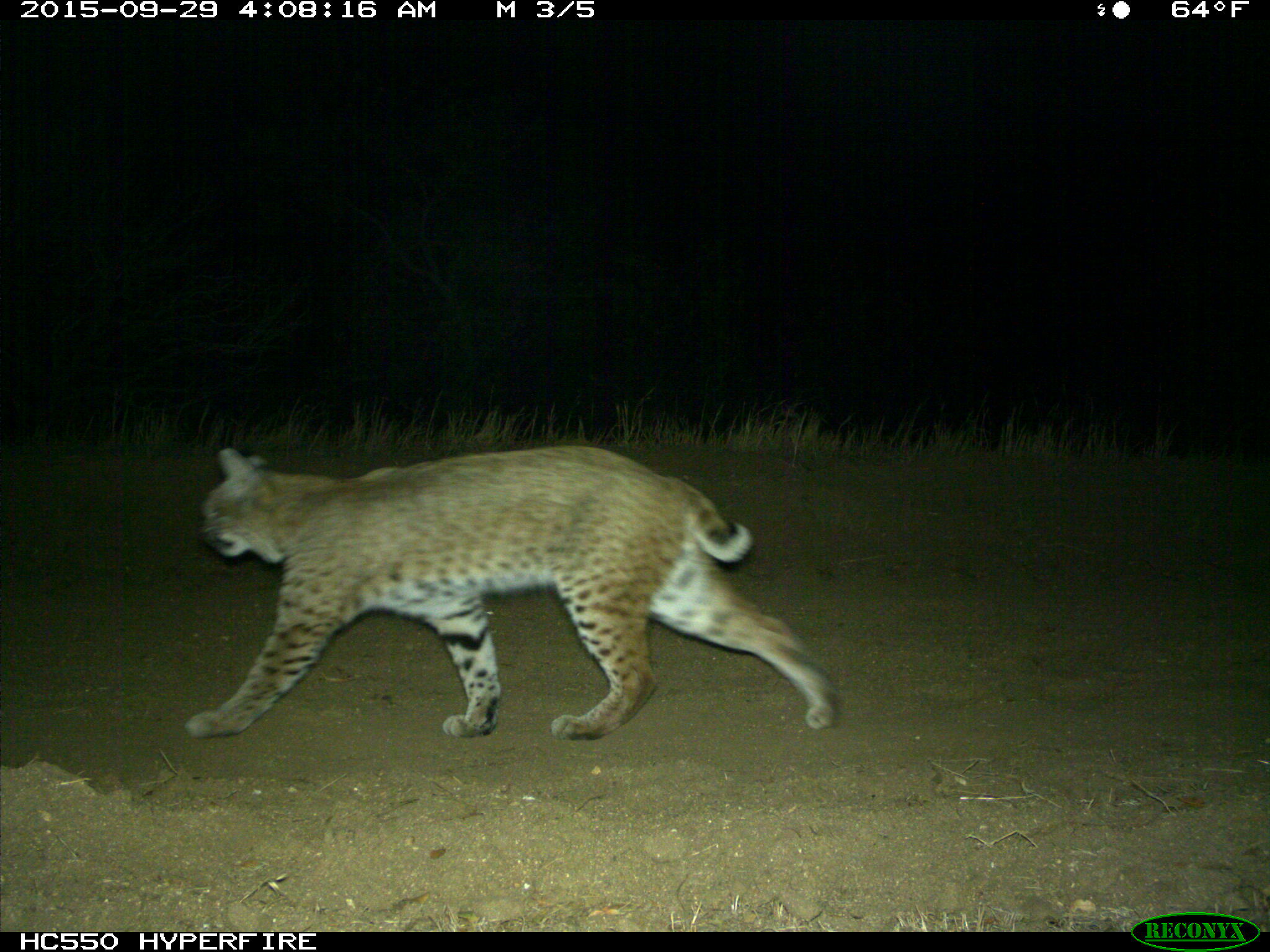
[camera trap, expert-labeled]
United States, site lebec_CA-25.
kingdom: Animalia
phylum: Chordata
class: Mammalia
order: Carnivora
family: Felidae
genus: Lynx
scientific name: Lynx rufus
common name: bobcat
Lynx rufus (bobcat).